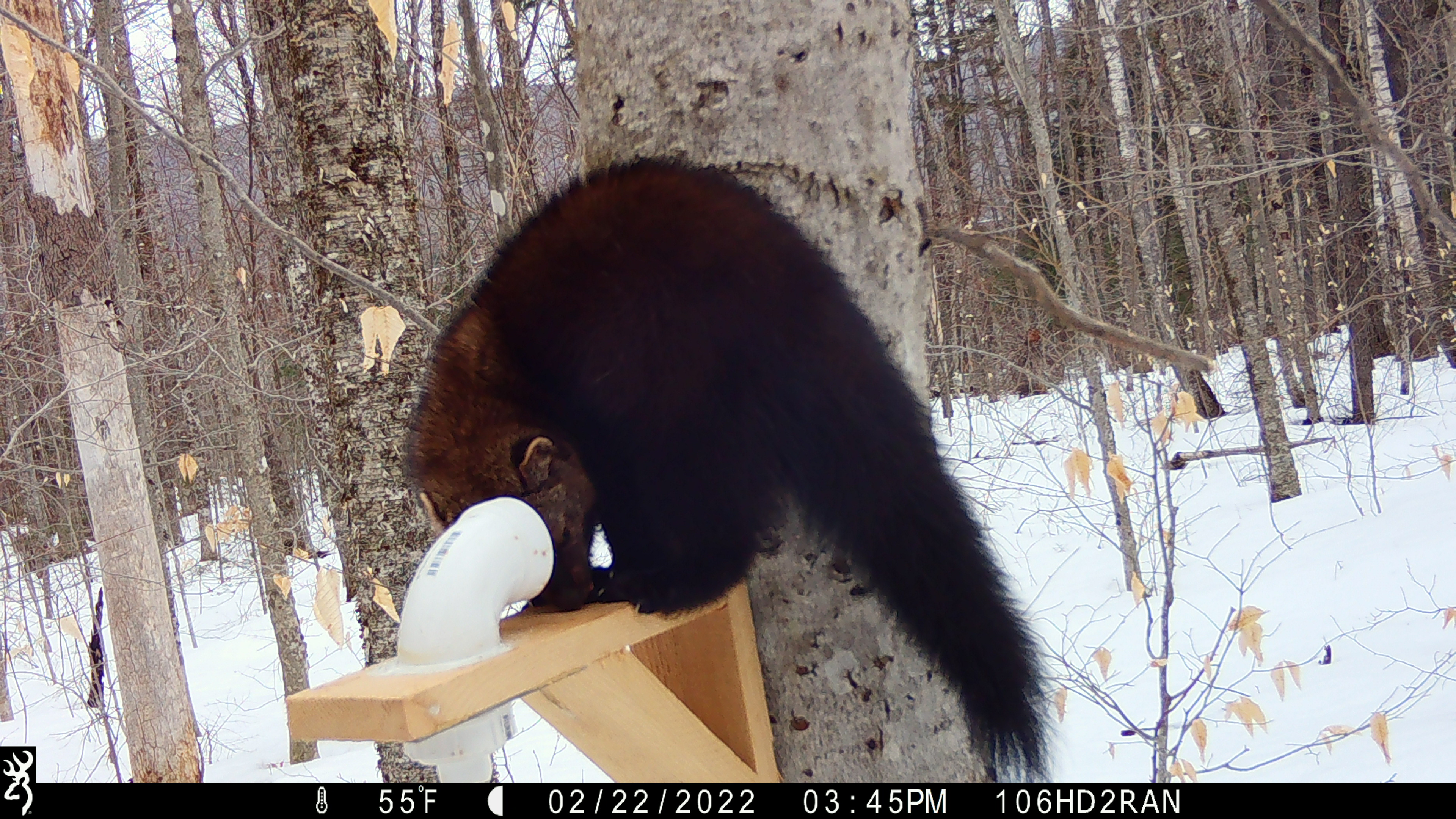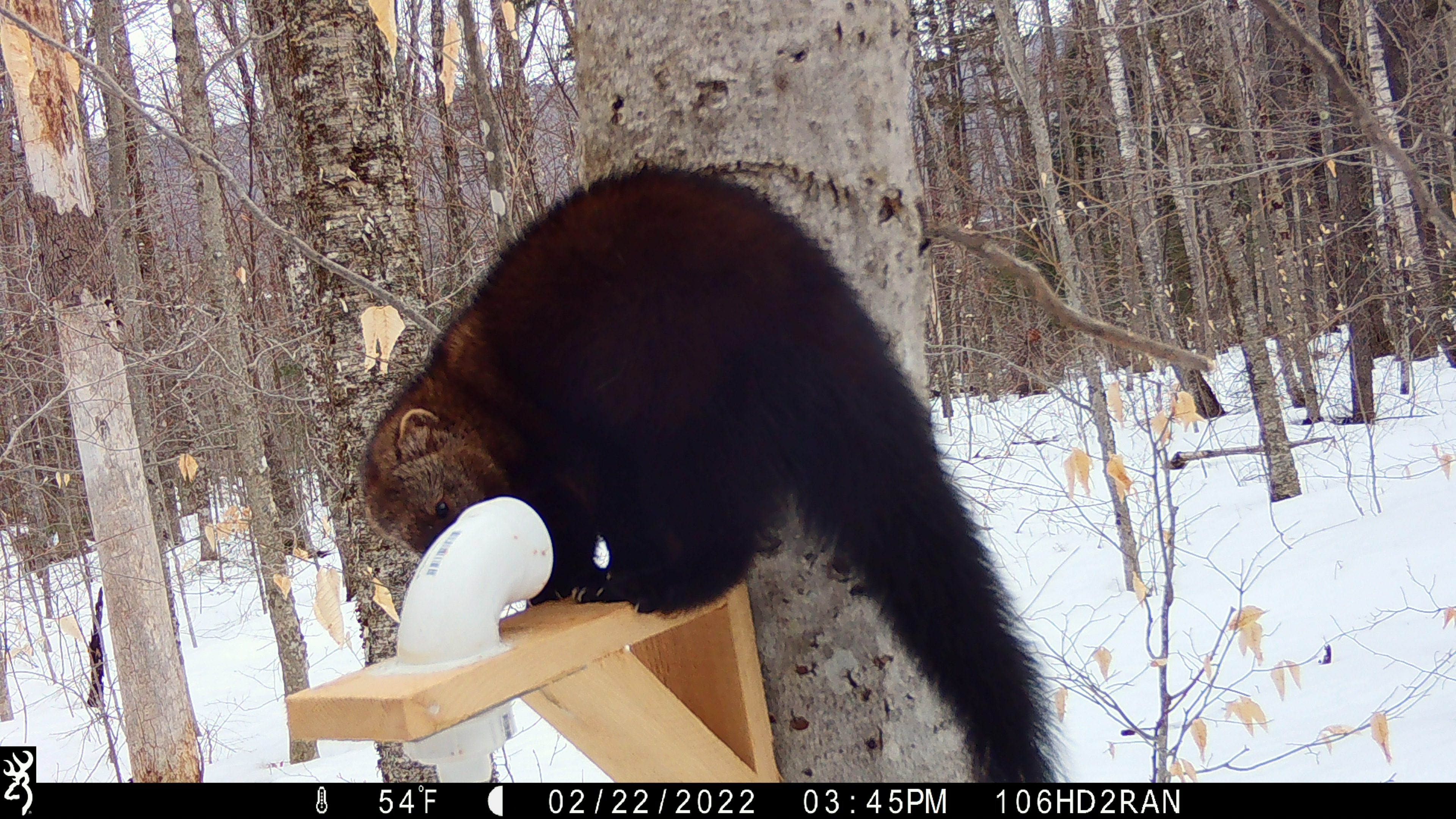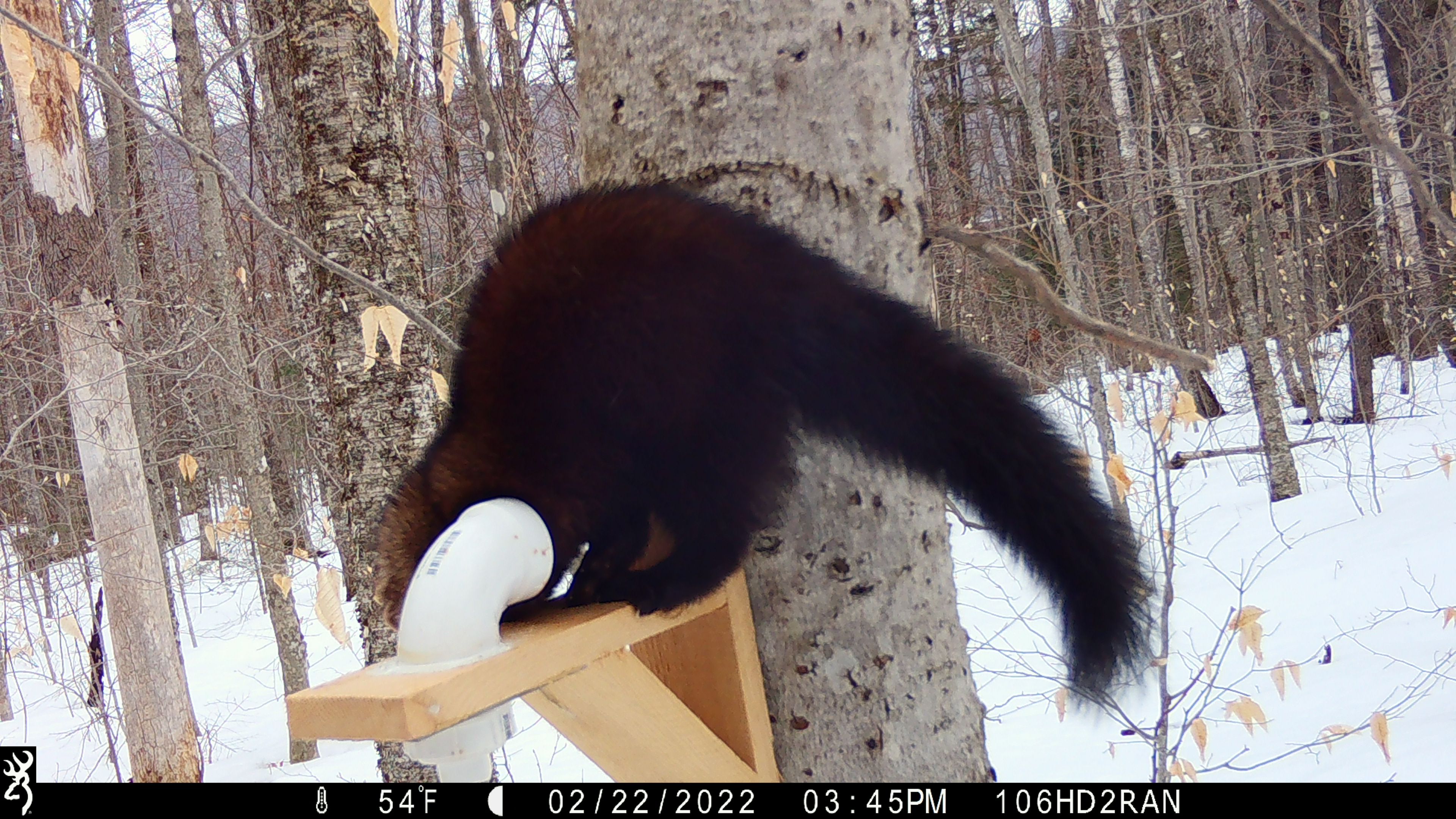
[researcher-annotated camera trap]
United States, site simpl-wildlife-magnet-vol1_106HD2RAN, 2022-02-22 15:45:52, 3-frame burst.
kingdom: Animalia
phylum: Chordata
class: Mammalia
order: Carnivora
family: Mustelidae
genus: Pekania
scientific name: Pekania pennanti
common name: fisher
Fisher (Pekania pennanti).